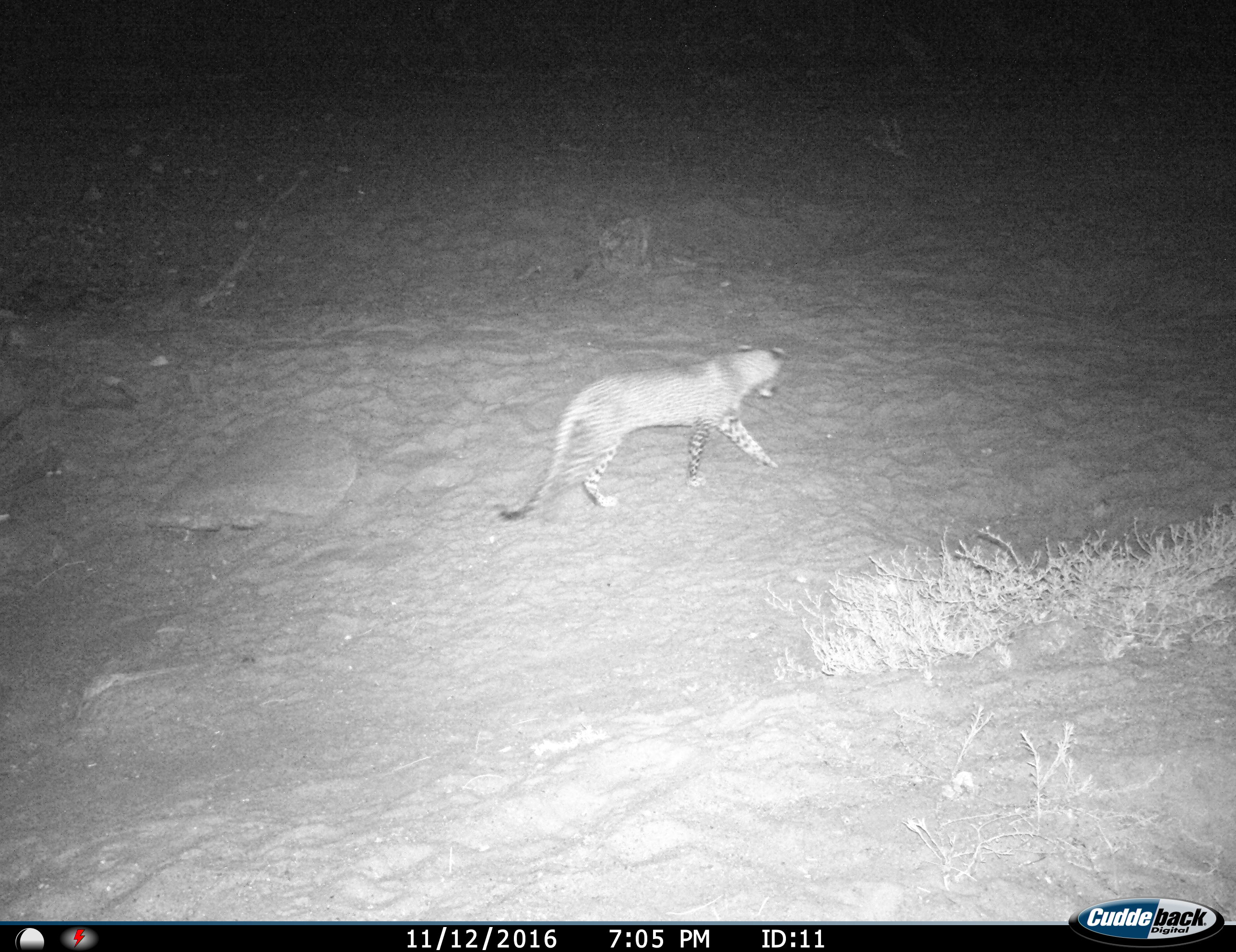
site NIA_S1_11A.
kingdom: Animalia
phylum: Chordata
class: Mammalia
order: Carnivora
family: Felidae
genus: Panthera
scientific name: Panthera pardus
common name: leopard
Leopard (Panthera pardus), count 1. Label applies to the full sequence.